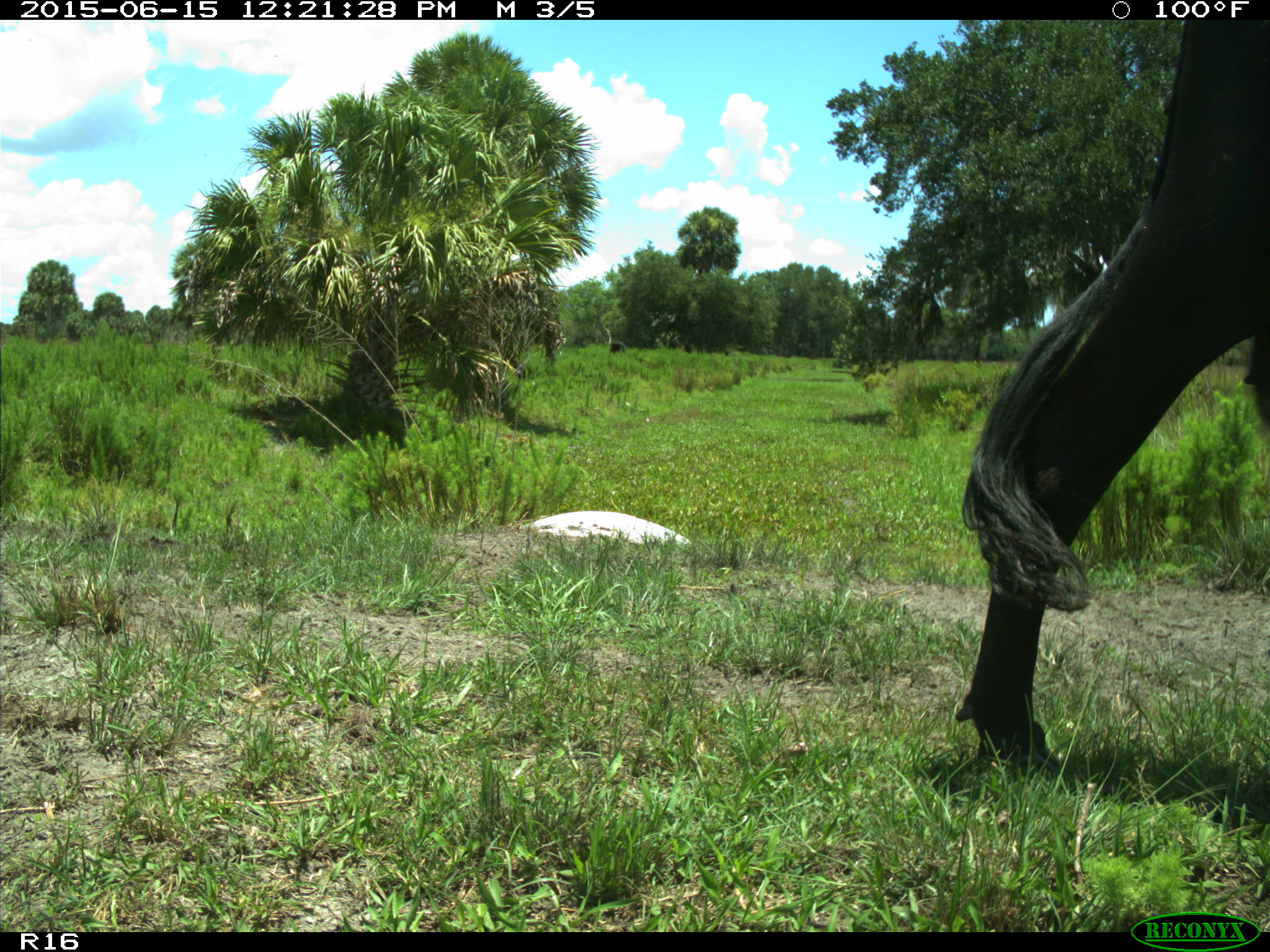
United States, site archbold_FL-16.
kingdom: Animalia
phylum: Chordata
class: Mammalia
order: Artiodactyla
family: Bovidae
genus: Bos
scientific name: Bos taurus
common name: domestic cow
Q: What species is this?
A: Bos taurus (domestic cow).